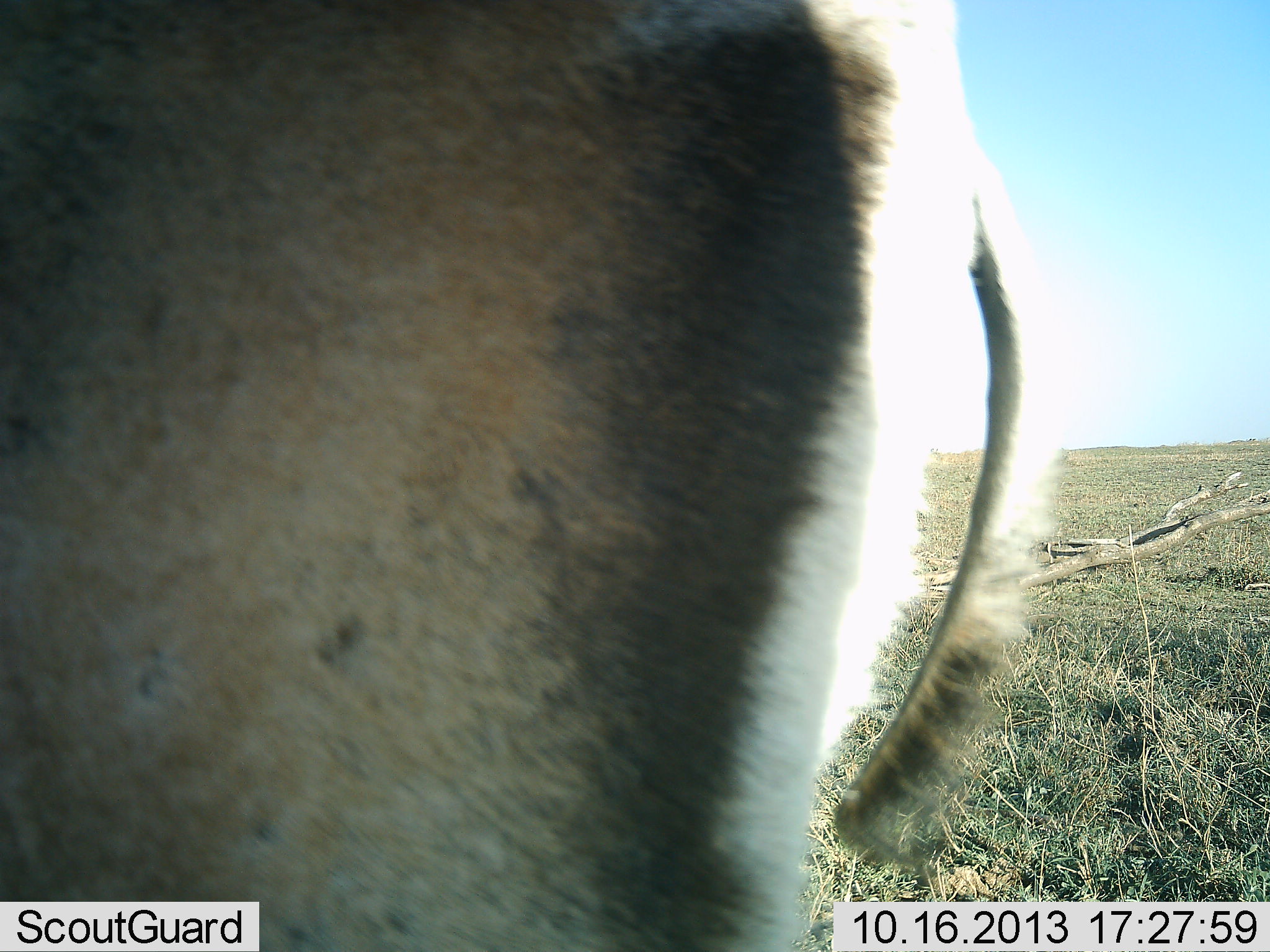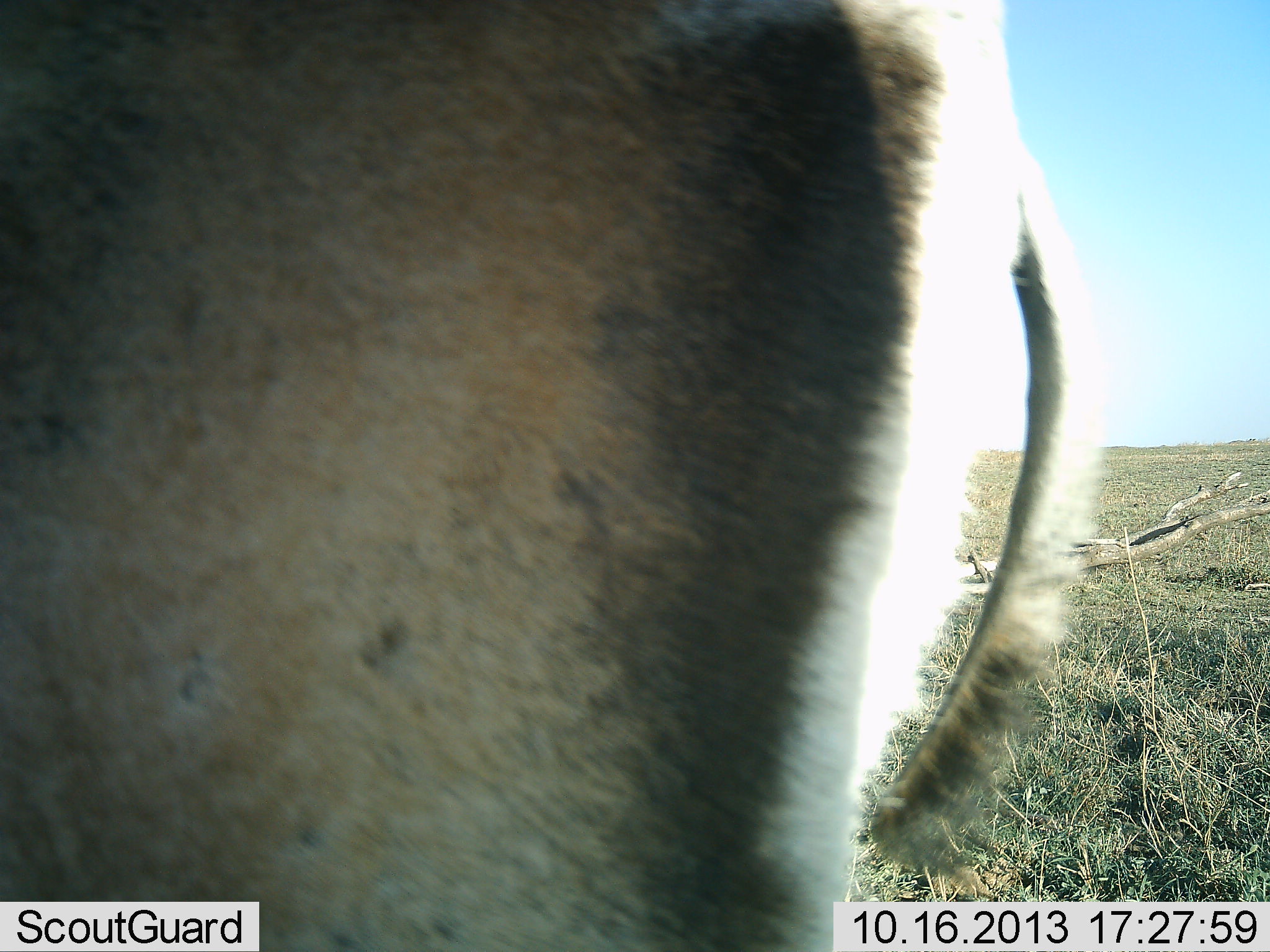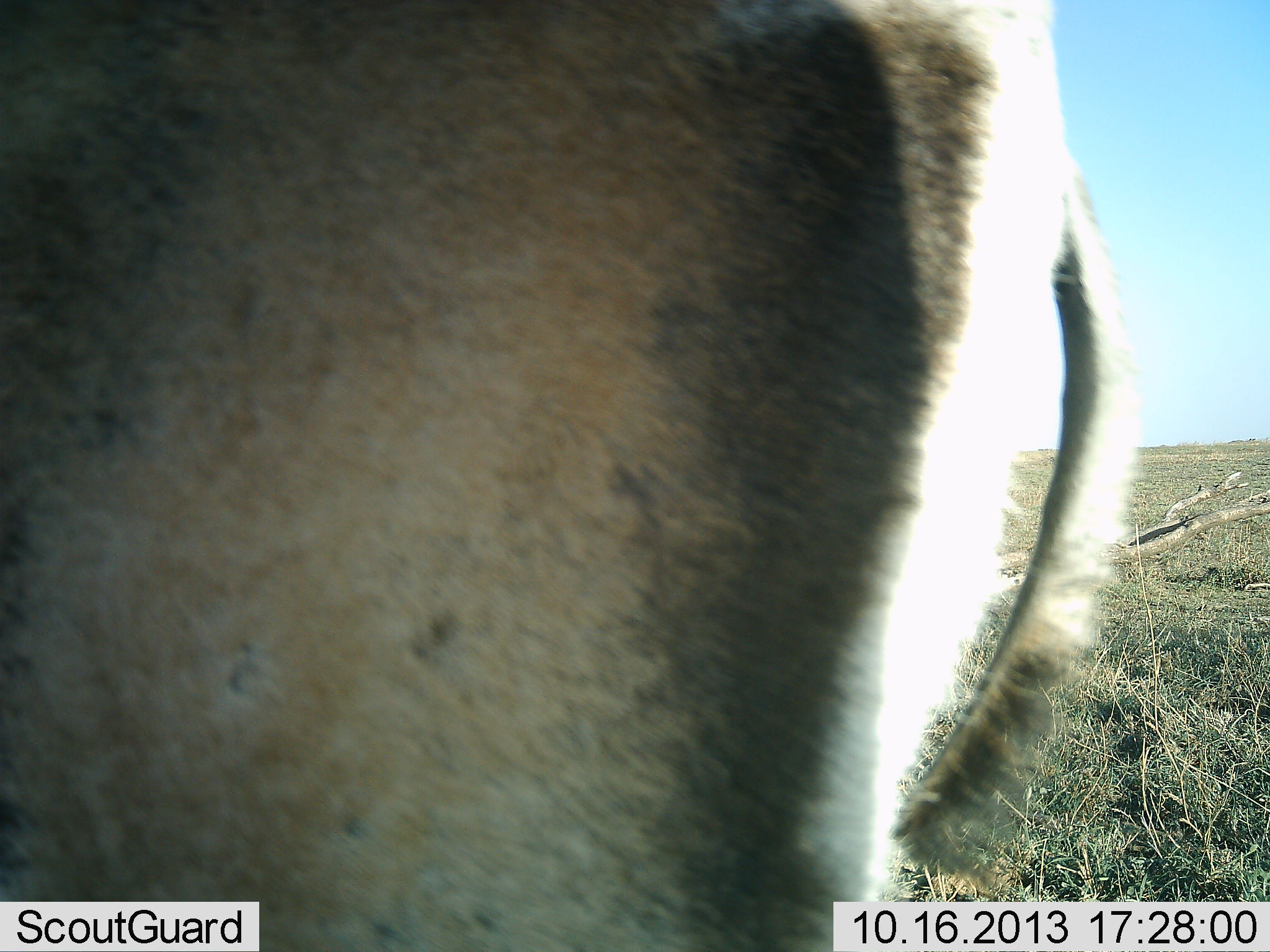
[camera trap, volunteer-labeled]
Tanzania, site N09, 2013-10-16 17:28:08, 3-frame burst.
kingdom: Animalia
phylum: Chordata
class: Mammalia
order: Artiodactyla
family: Bovidae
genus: Nanger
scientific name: Nanger granti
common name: grant's gazelle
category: gazellegrants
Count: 1.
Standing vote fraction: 89%.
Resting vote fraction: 0%.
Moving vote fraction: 11%.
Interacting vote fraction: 0%.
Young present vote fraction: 0%.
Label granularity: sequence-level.